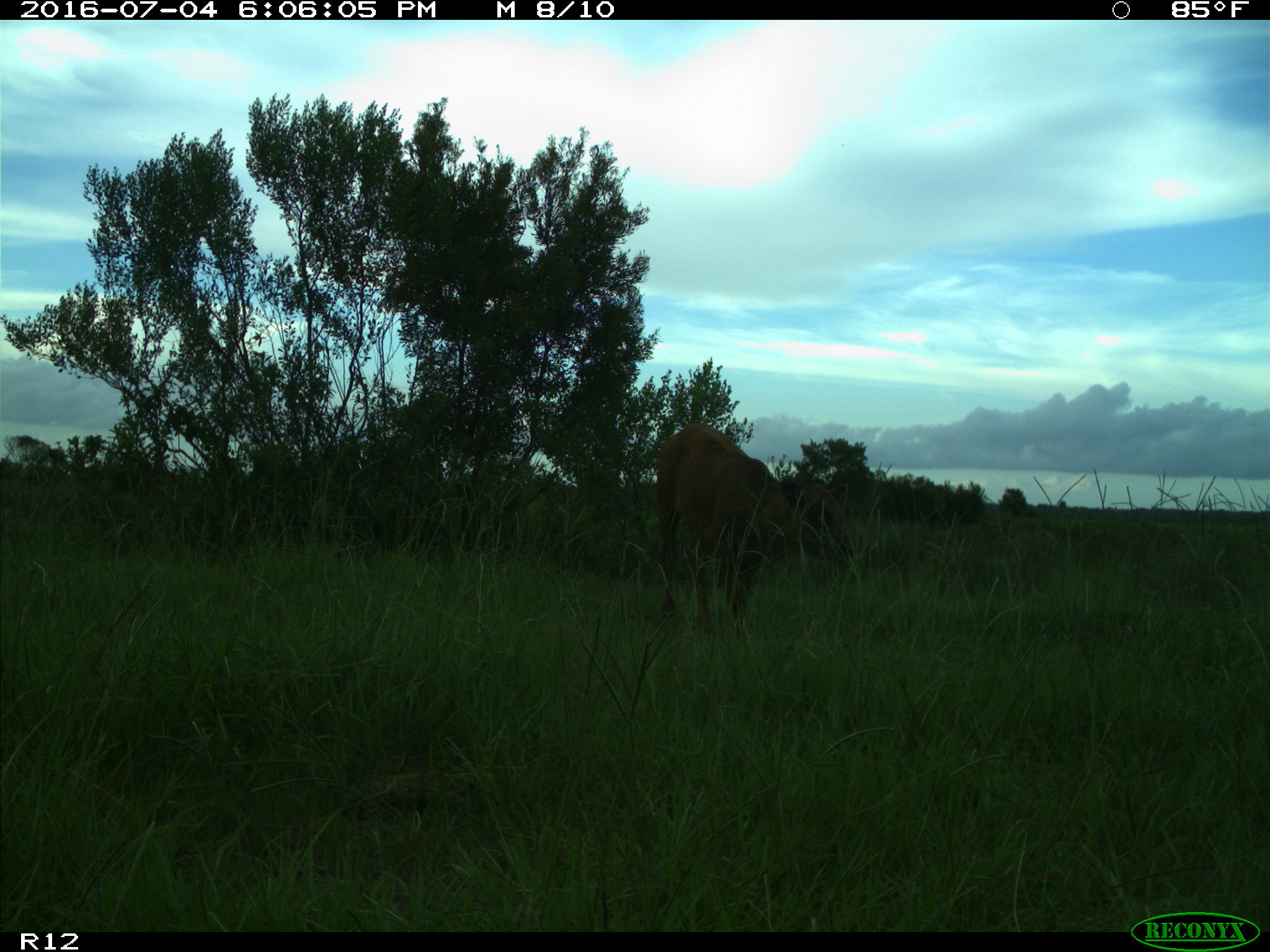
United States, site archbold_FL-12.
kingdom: Animalia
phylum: Chordata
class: Mammalia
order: Artiodactyla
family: Bovidae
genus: Bos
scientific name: Bos taurus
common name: domestic cow